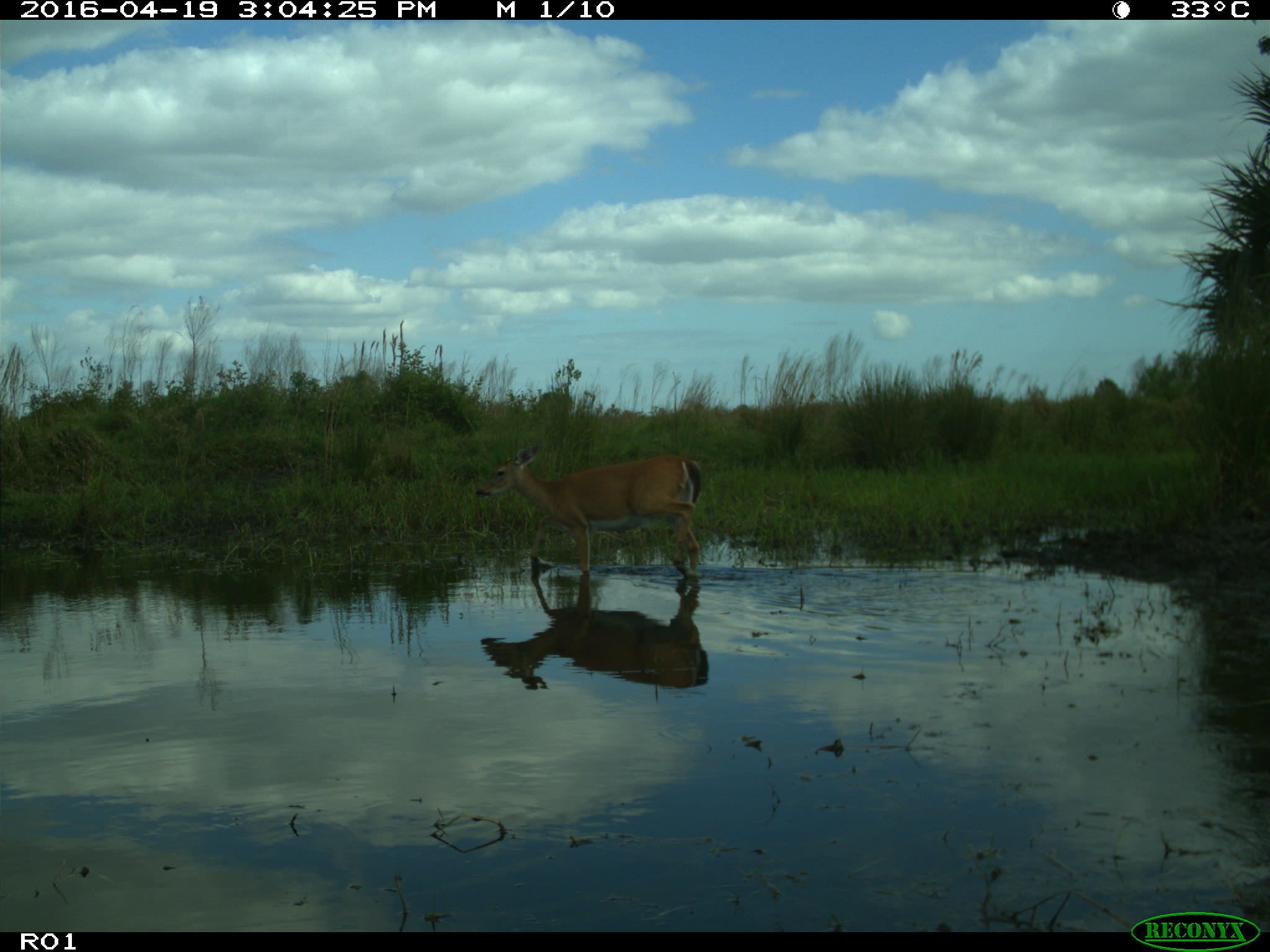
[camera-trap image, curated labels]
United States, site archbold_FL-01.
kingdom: Animalia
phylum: Chordata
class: Mammalia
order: Artiodactyla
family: Bovidae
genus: Bos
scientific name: Bos taurus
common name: domestic cow